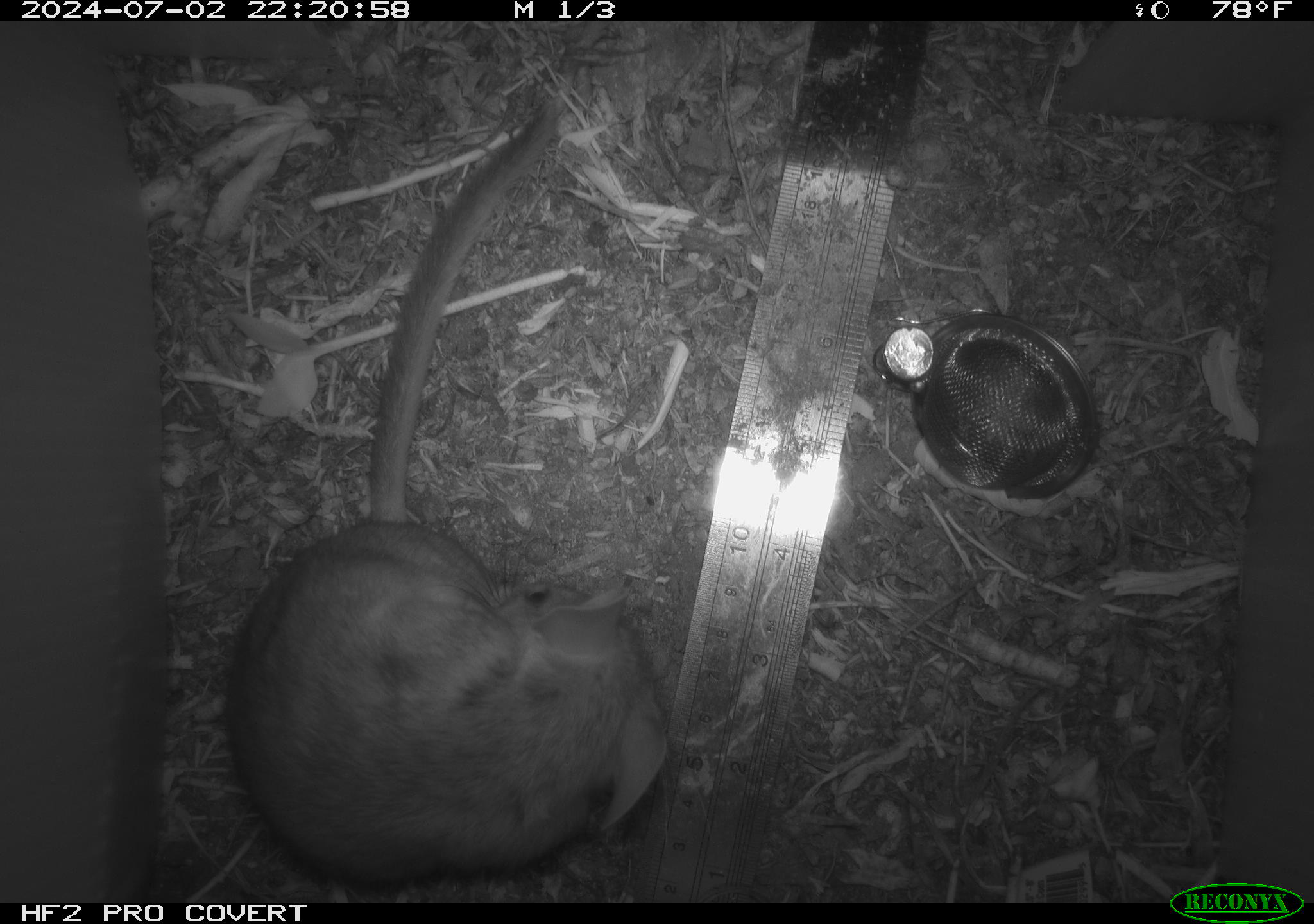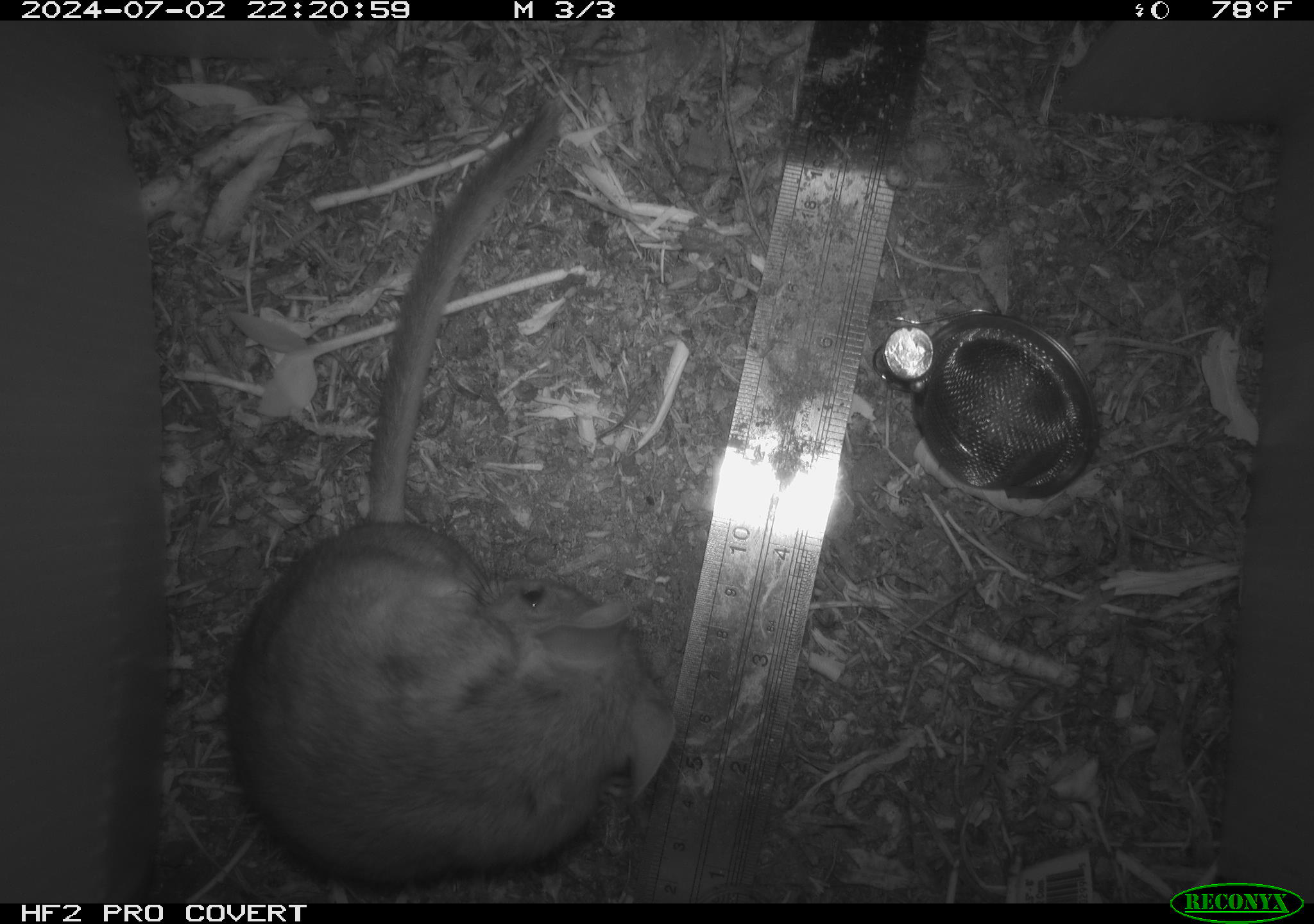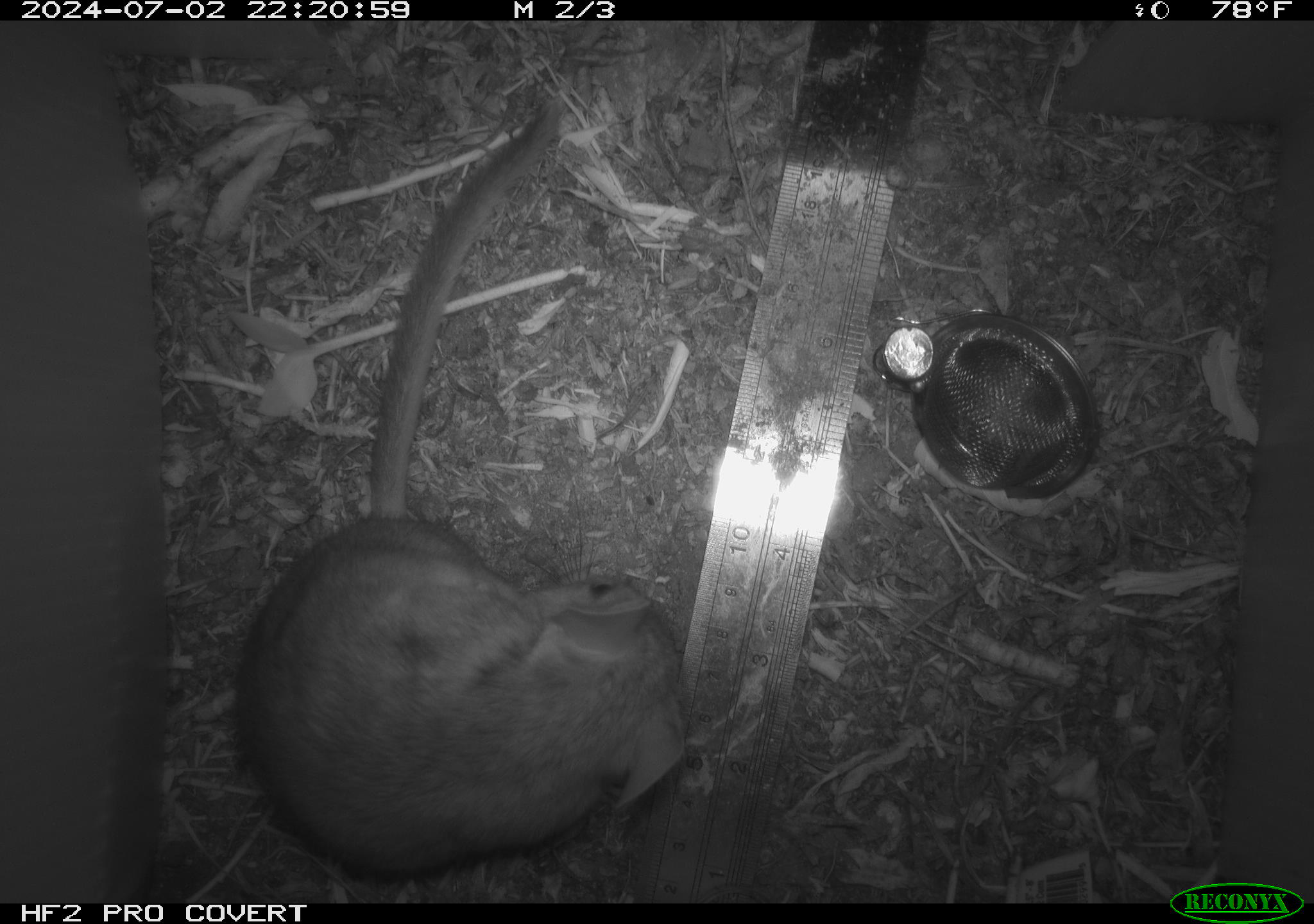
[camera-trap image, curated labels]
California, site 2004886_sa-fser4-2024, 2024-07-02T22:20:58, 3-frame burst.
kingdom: Animalia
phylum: Chordata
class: Mammalia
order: Rodentia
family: Sciuridae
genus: Neotamias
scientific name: Neotamias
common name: western chipmunks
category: neotamias species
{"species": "neotamias species (western chipmunks) (Neotamias)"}